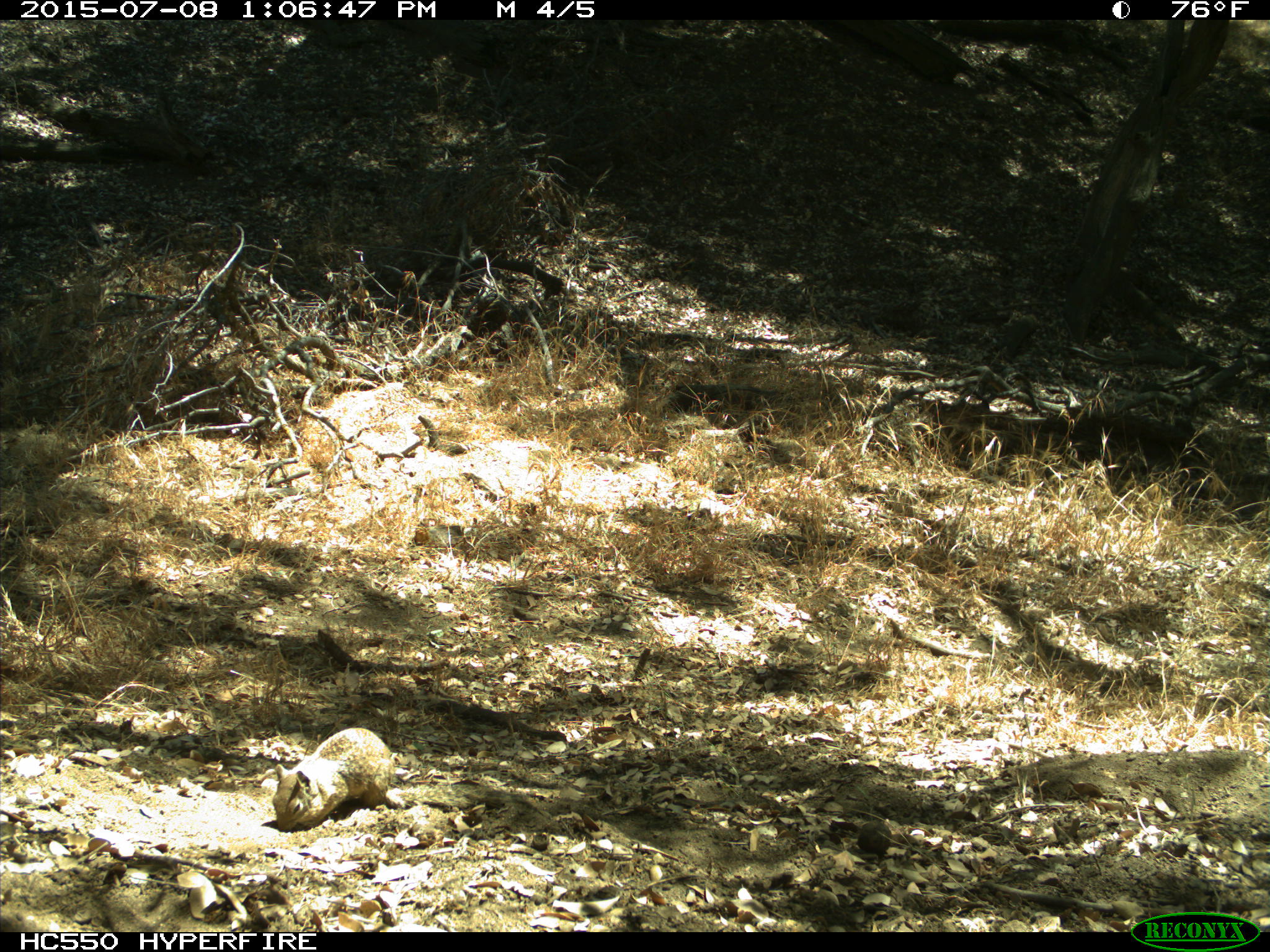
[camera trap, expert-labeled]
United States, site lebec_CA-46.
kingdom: Animalia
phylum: Chordata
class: Mammalia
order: Rodentia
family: Sciuridae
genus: Otospermophilus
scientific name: Otospermophilus beecheyi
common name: california ground squirrel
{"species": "Otospermophilus beecheyi (california ground squirrel)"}